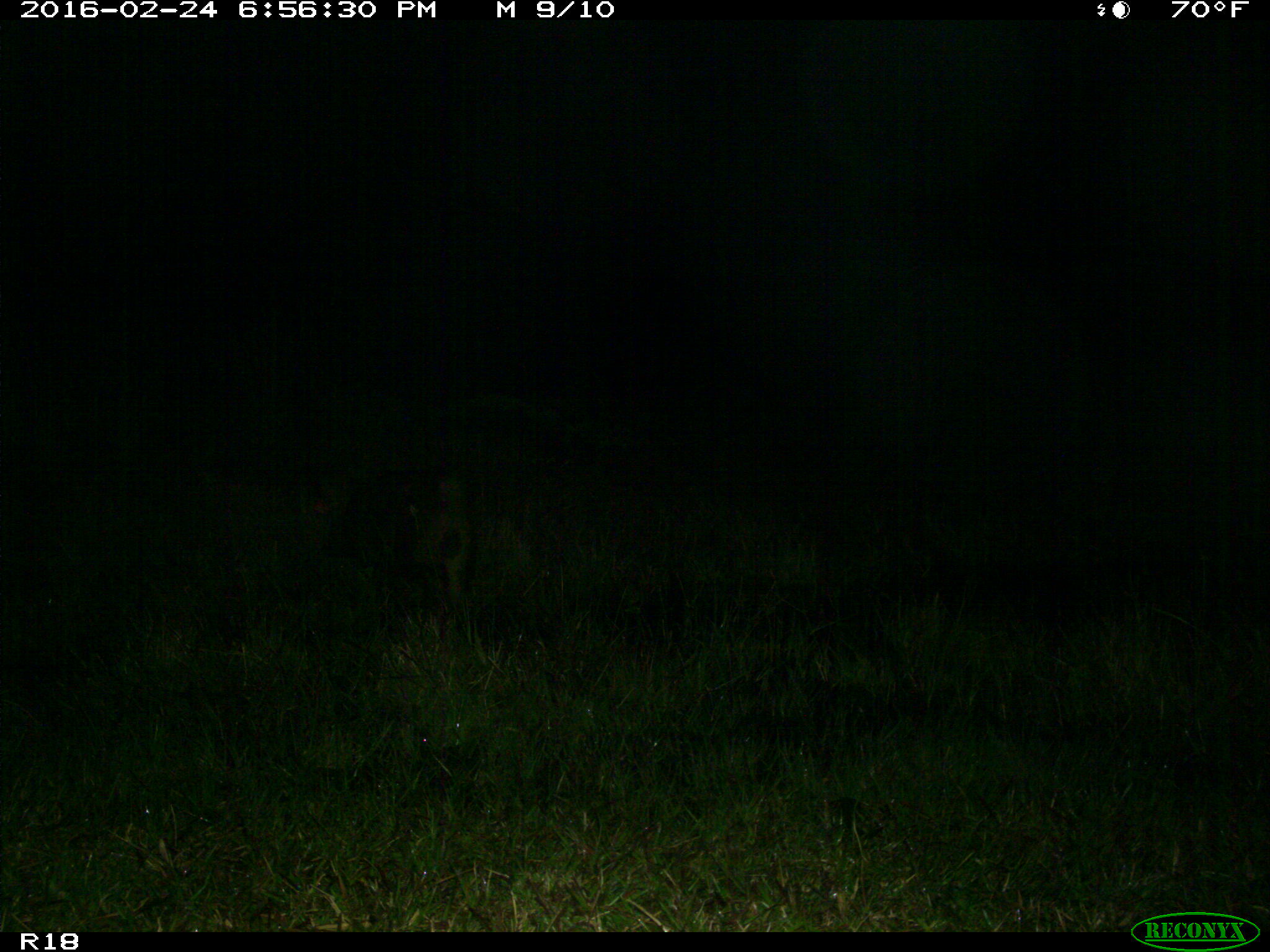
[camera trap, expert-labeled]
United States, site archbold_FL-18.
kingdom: Animalia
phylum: Chordata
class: Mammalia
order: Artiodactyla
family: Suidae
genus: Sus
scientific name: Sus scrofa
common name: wild boar